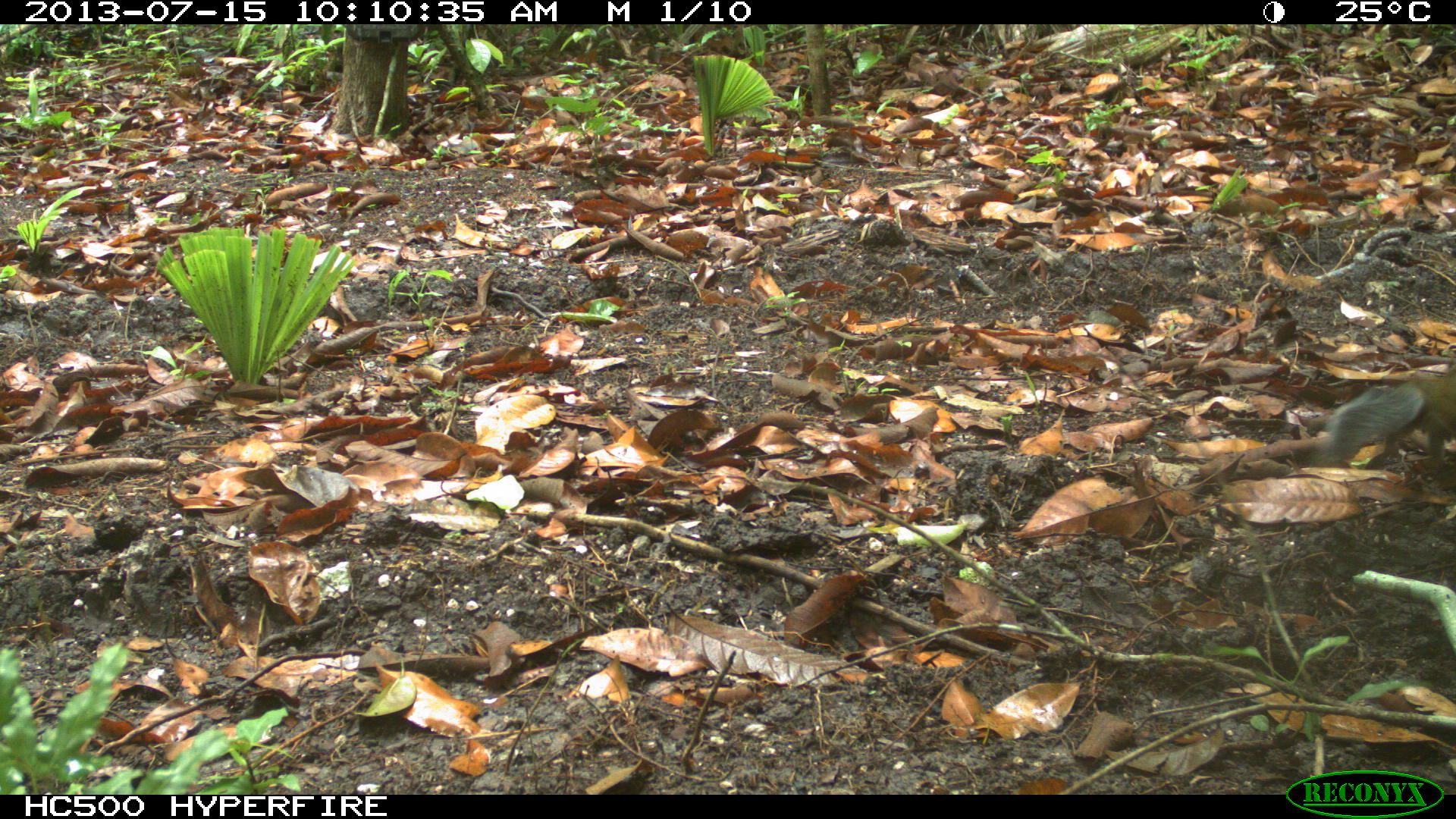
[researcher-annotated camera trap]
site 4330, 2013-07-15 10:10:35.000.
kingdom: Animalia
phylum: Chordata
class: Mammalia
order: Rodentia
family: Sciuridae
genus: Sciurus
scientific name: Sciurus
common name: squirrel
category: sciurus sp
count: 1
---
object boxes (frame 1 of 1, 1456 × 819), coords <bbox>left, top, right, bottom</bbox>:
sciurus sp: <bbox>1327, 364, 1456, 466</bbox>